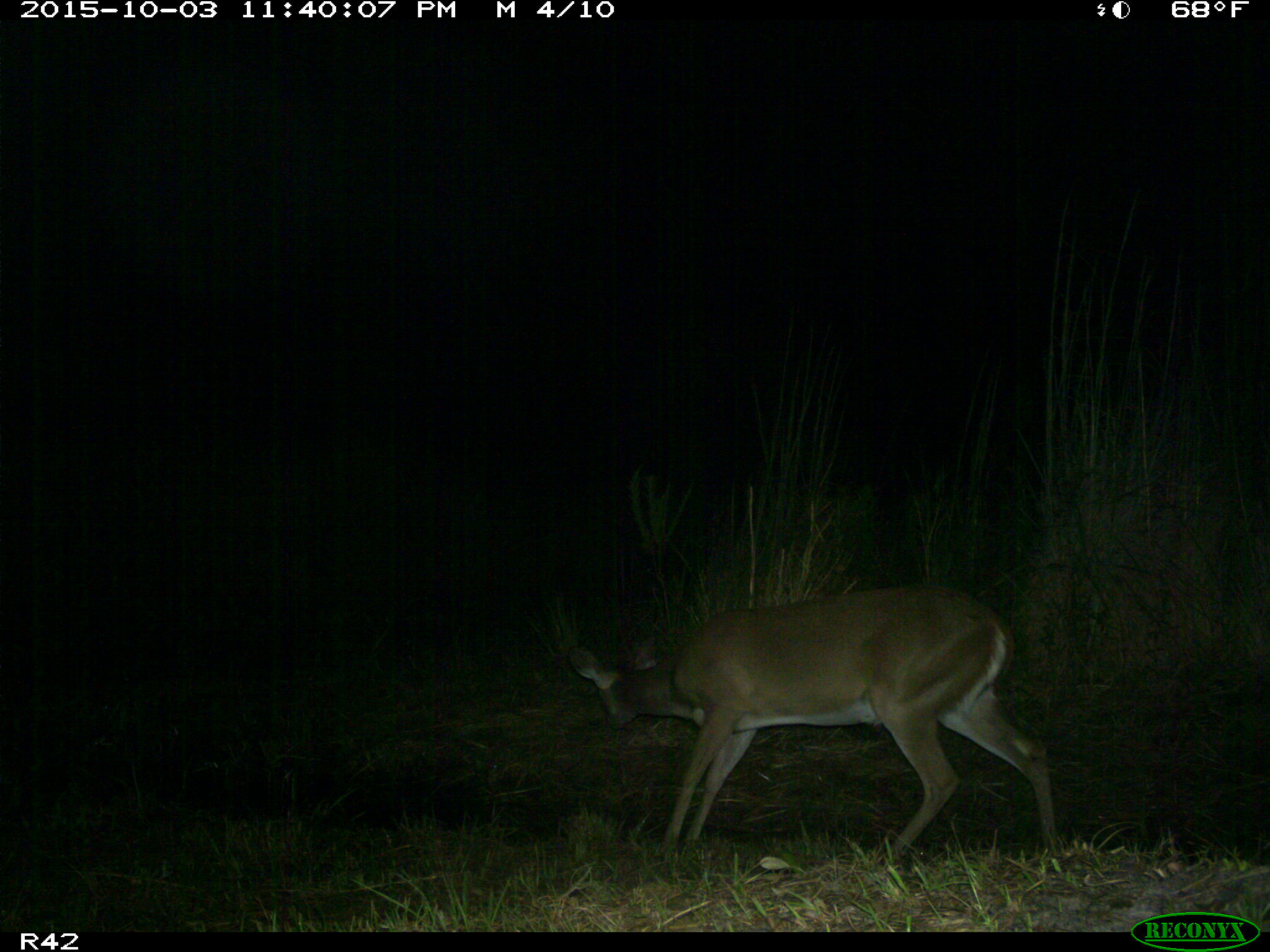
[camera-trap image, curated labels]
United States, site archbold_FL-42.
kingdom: Animalia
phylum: Chordata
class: Mammalia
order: Artiodactyla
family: Cervidae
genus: Odocoileus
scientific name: Odocoileus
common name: deer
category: unidentified deer